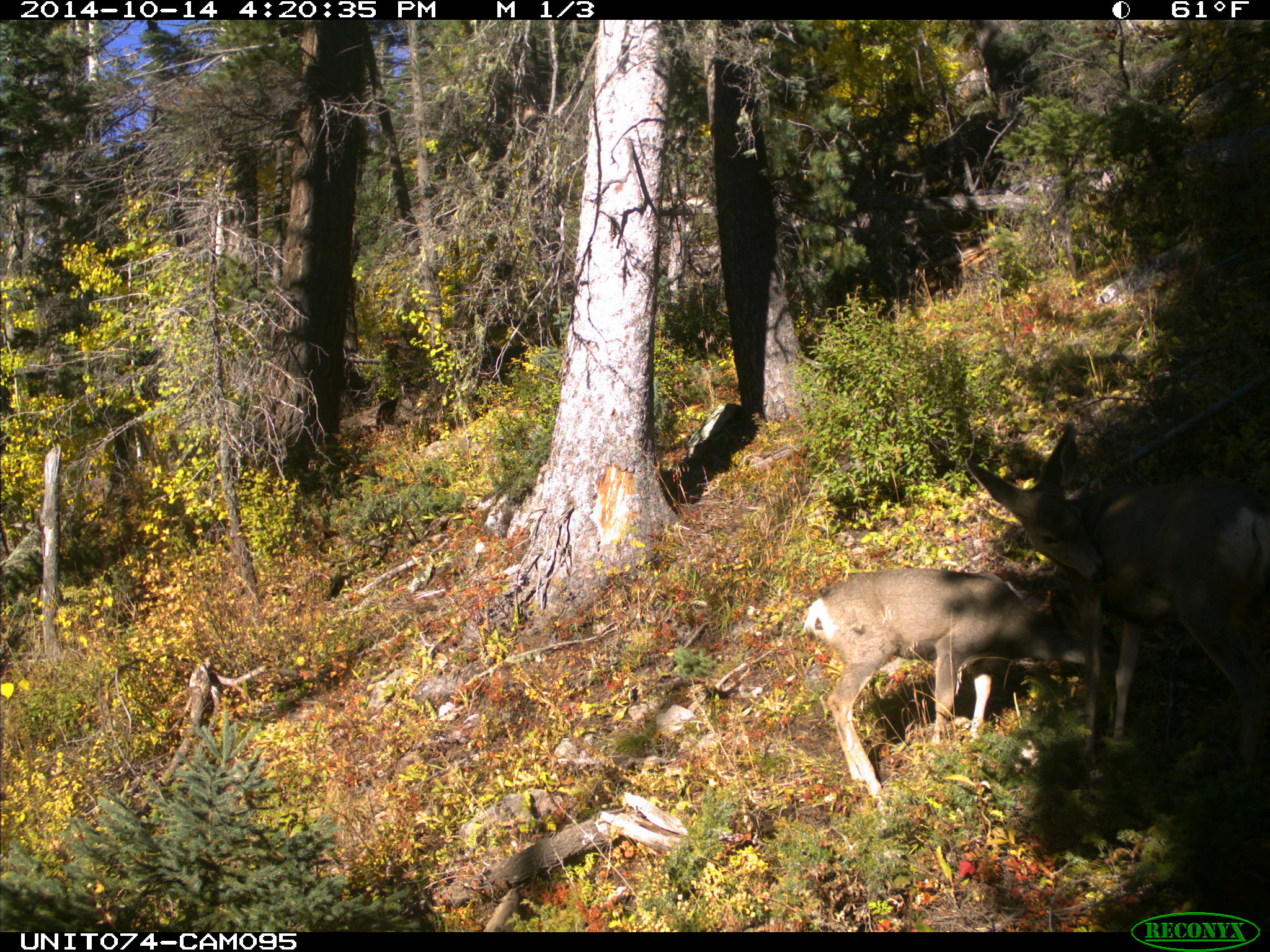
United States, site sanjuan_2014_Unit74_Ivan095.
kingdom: Animalia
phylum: Chordata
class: Mammalia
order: Artiodactyla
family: Cervidae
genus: Odocoileus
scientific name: Odocoileus hemionus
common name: mule deer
Odocoileus hemionus (mule deer).